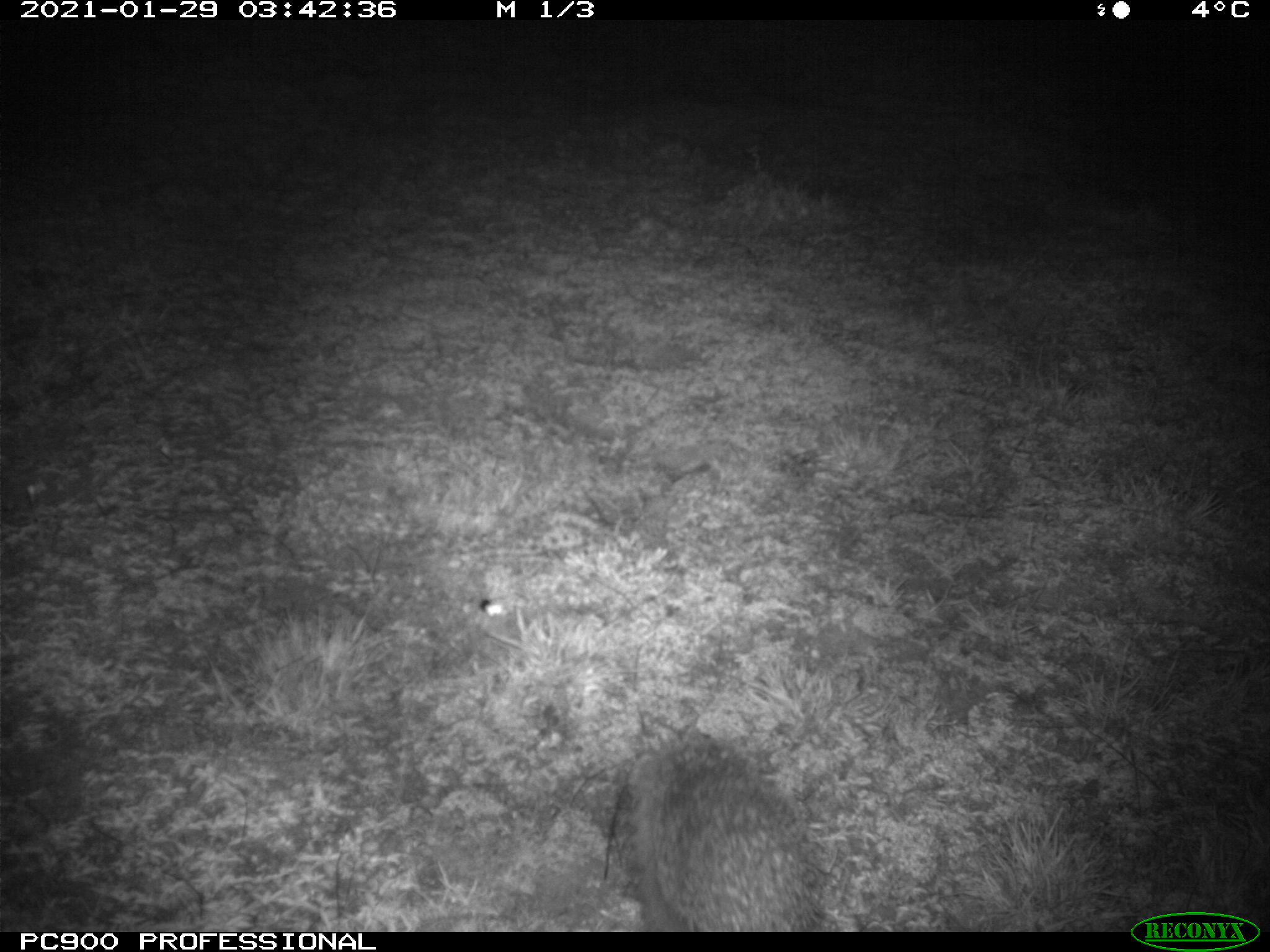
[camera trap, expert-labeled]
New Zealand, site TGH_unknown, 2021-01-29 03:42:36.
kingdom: Animalia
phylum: Chordata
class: Mammalia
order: Eulipotyphla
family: Erinaceidae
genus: Erinaceus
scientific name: Erinaceus europaeus europaeus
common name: european hedgehog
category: hedgehog